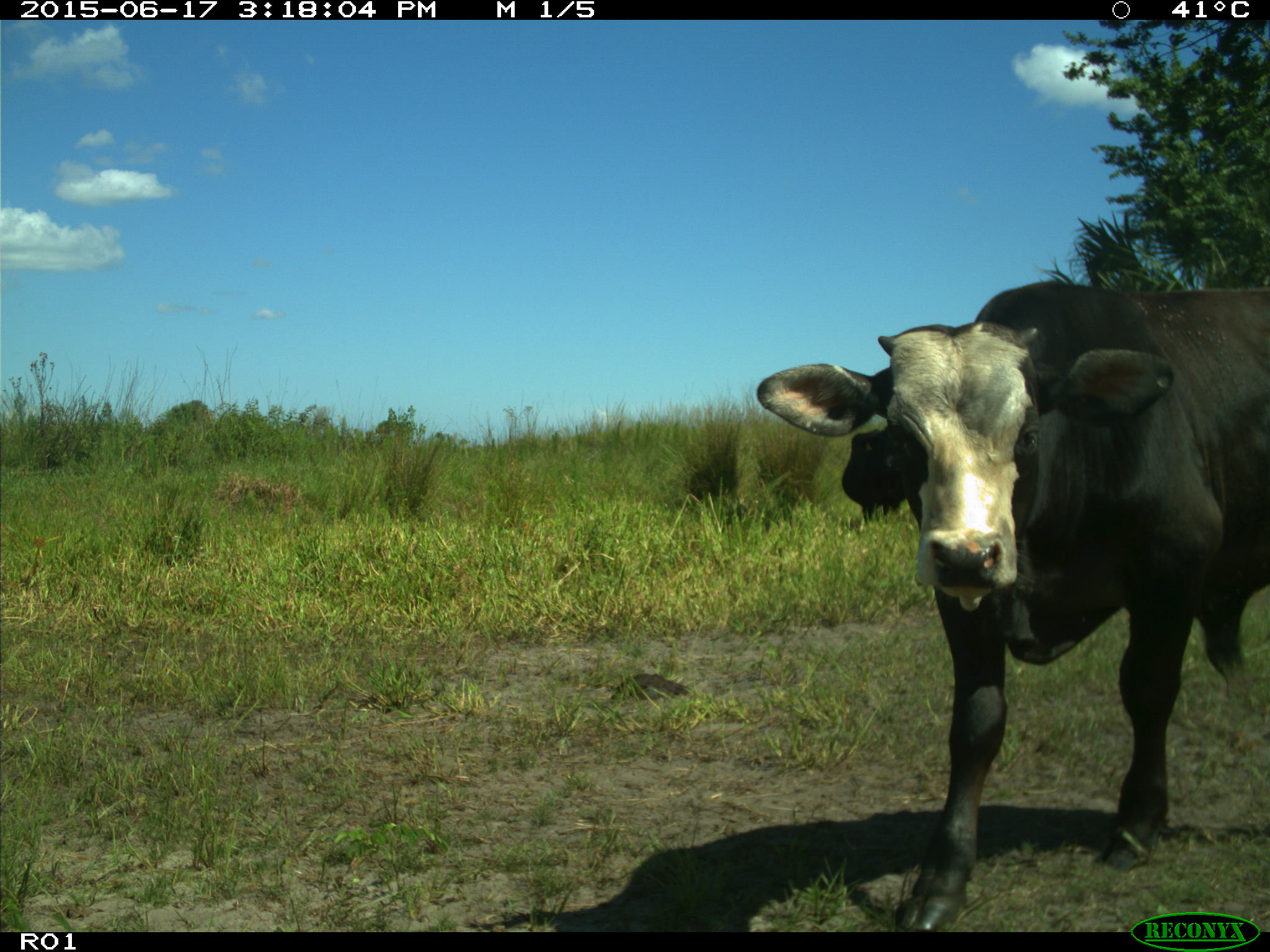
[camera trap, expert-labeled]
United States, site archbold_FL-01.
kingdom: Animalia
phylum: Chordata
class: Mammalia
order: Artiodactyla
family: Bovidae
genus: Bos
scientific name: Bos taurus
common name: domestic cow